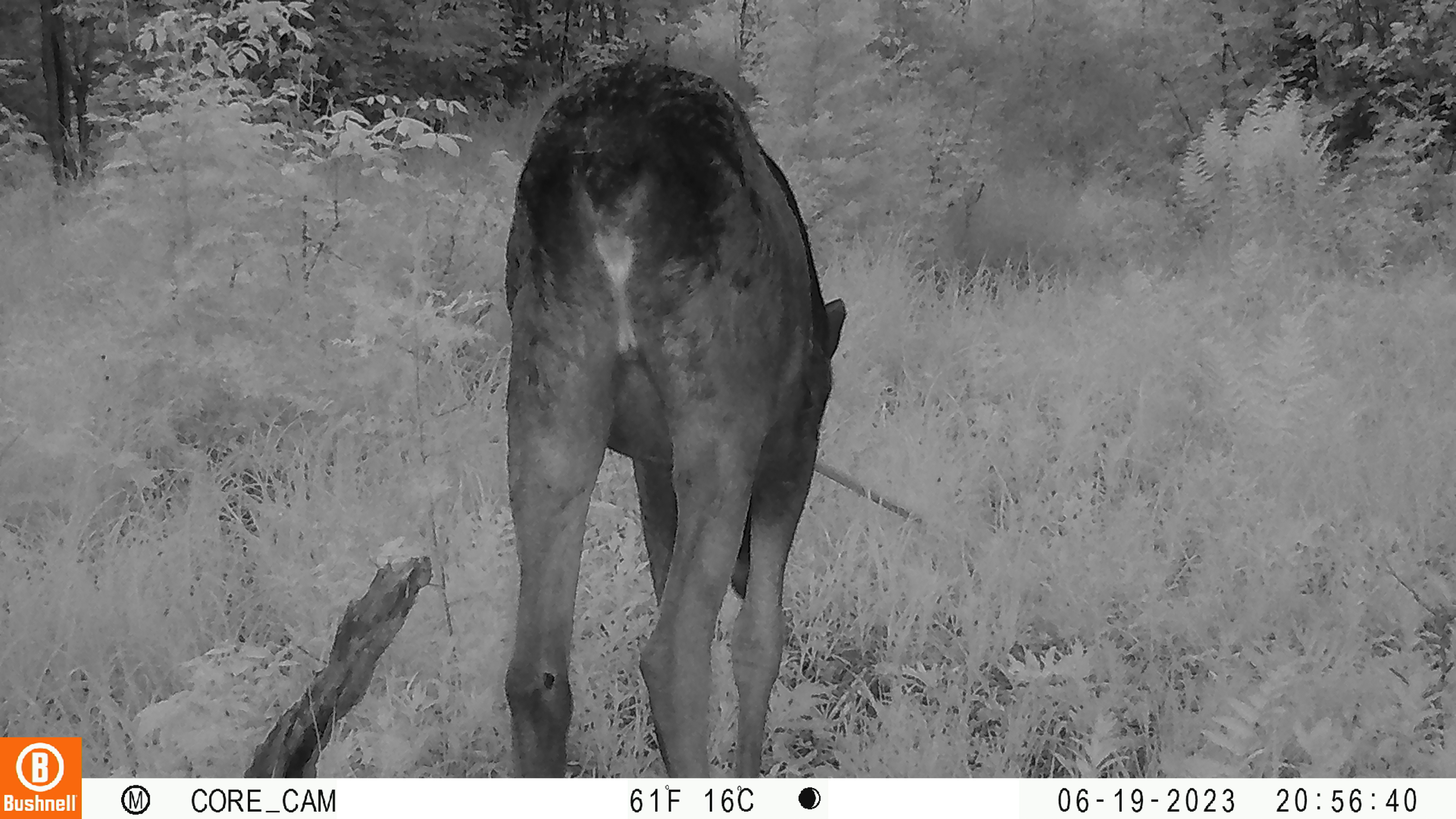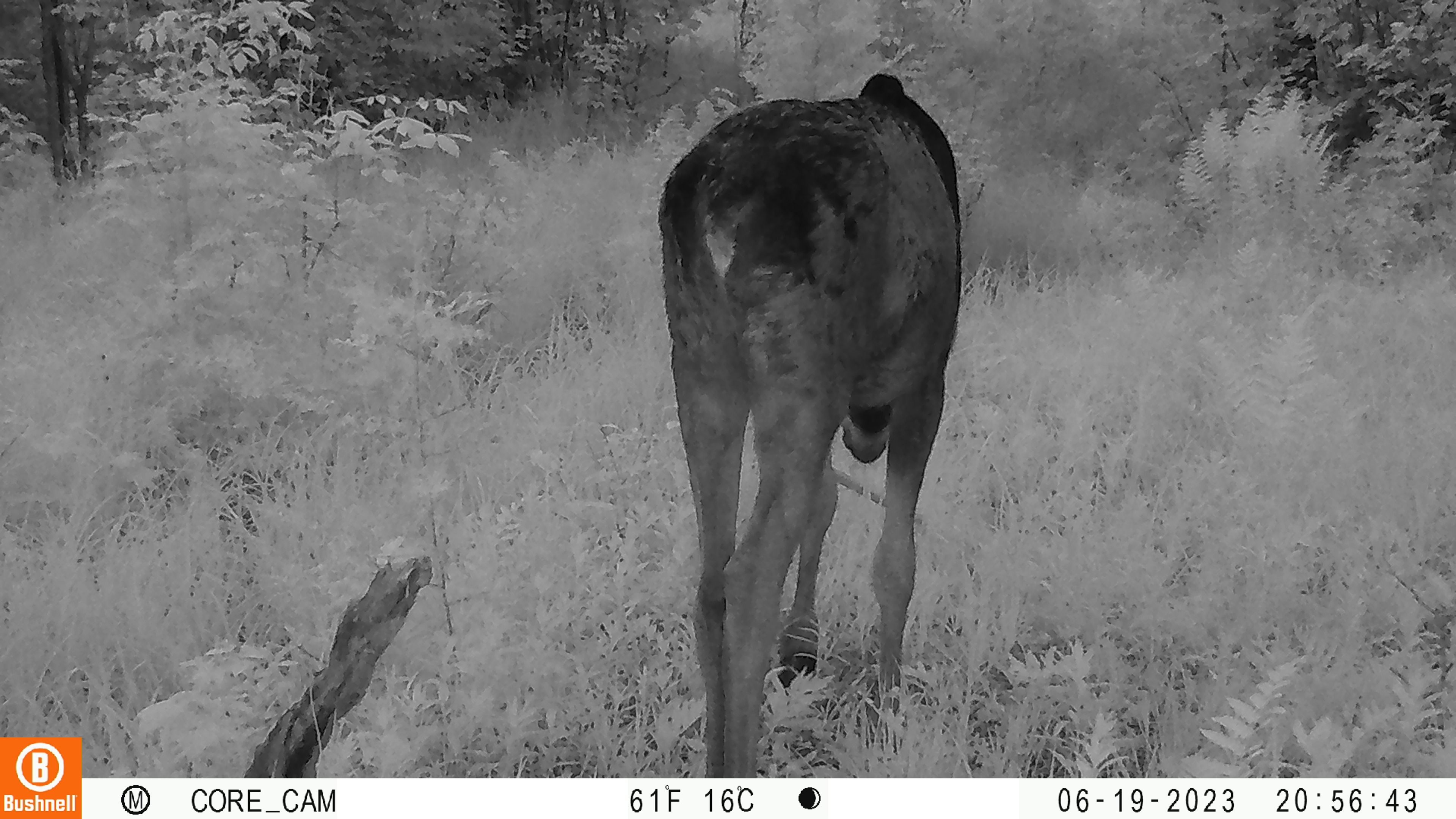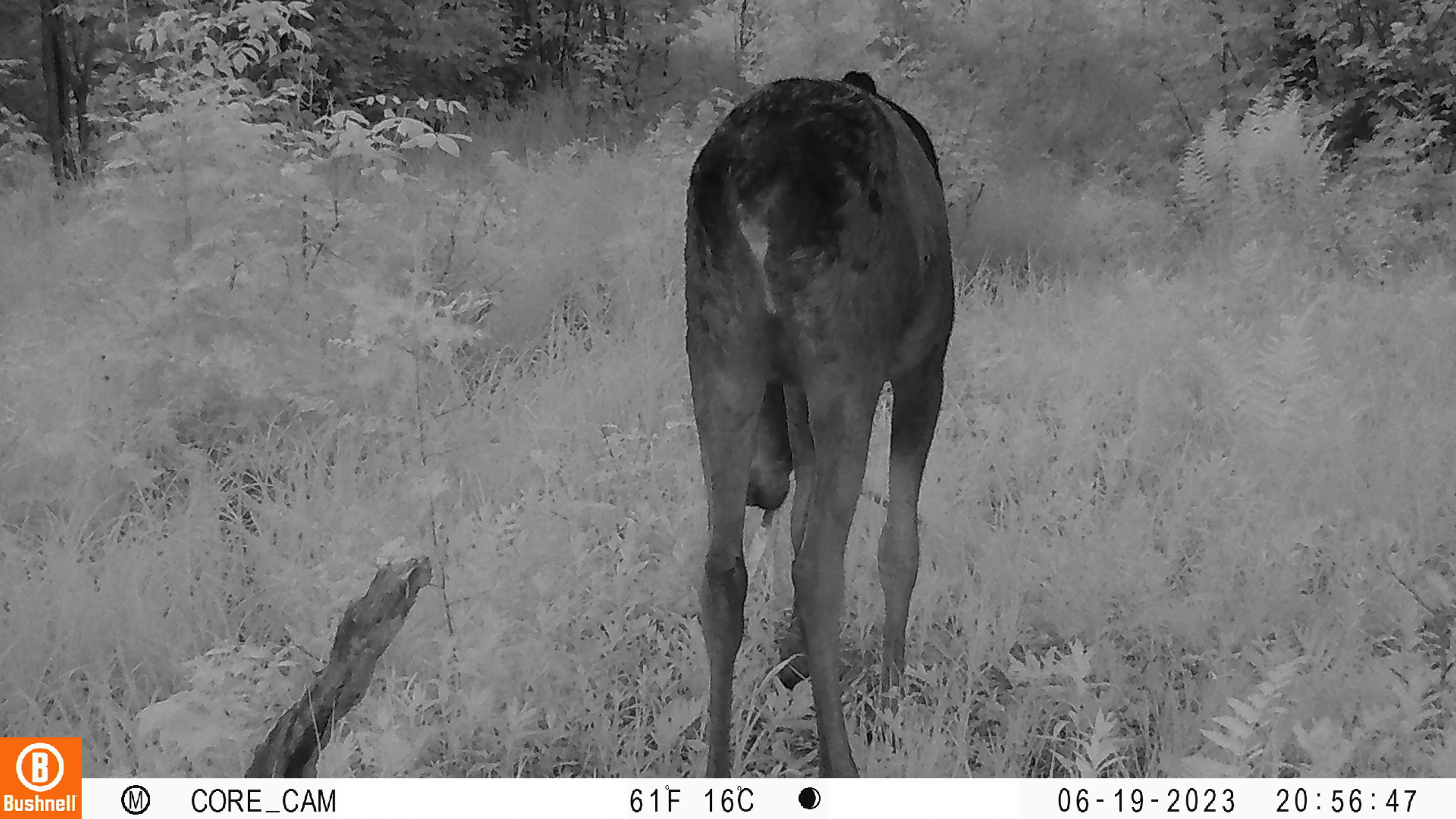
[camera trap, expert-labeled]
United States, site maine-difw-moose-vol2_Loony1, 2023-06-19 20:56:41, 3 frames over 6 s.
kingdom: Animalia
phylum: Chordata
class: Mammalia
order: Artiodactyla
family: Cervidae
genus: Alces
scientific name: Alces alces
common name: moose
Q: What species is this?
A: Moose (Alces alces).